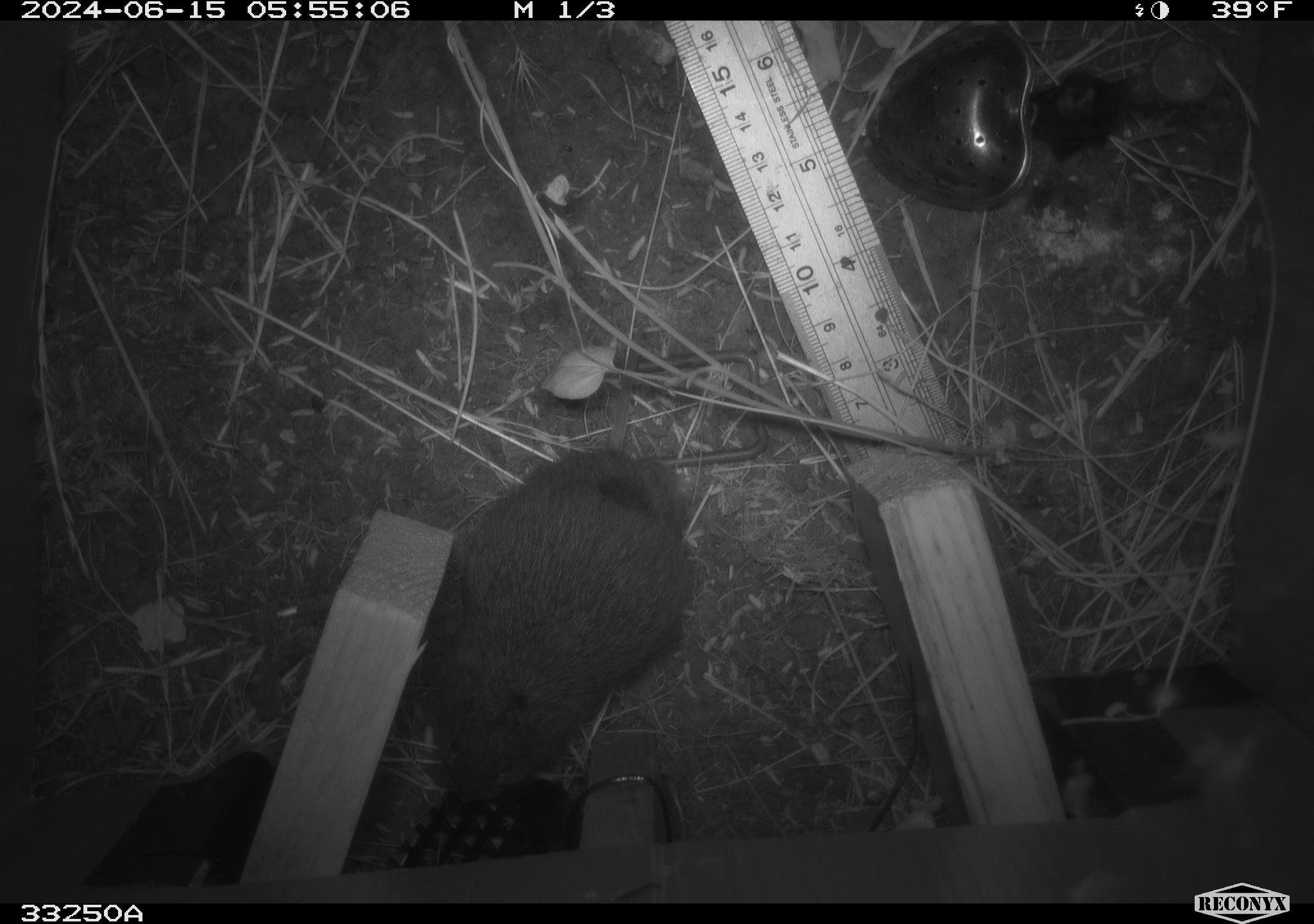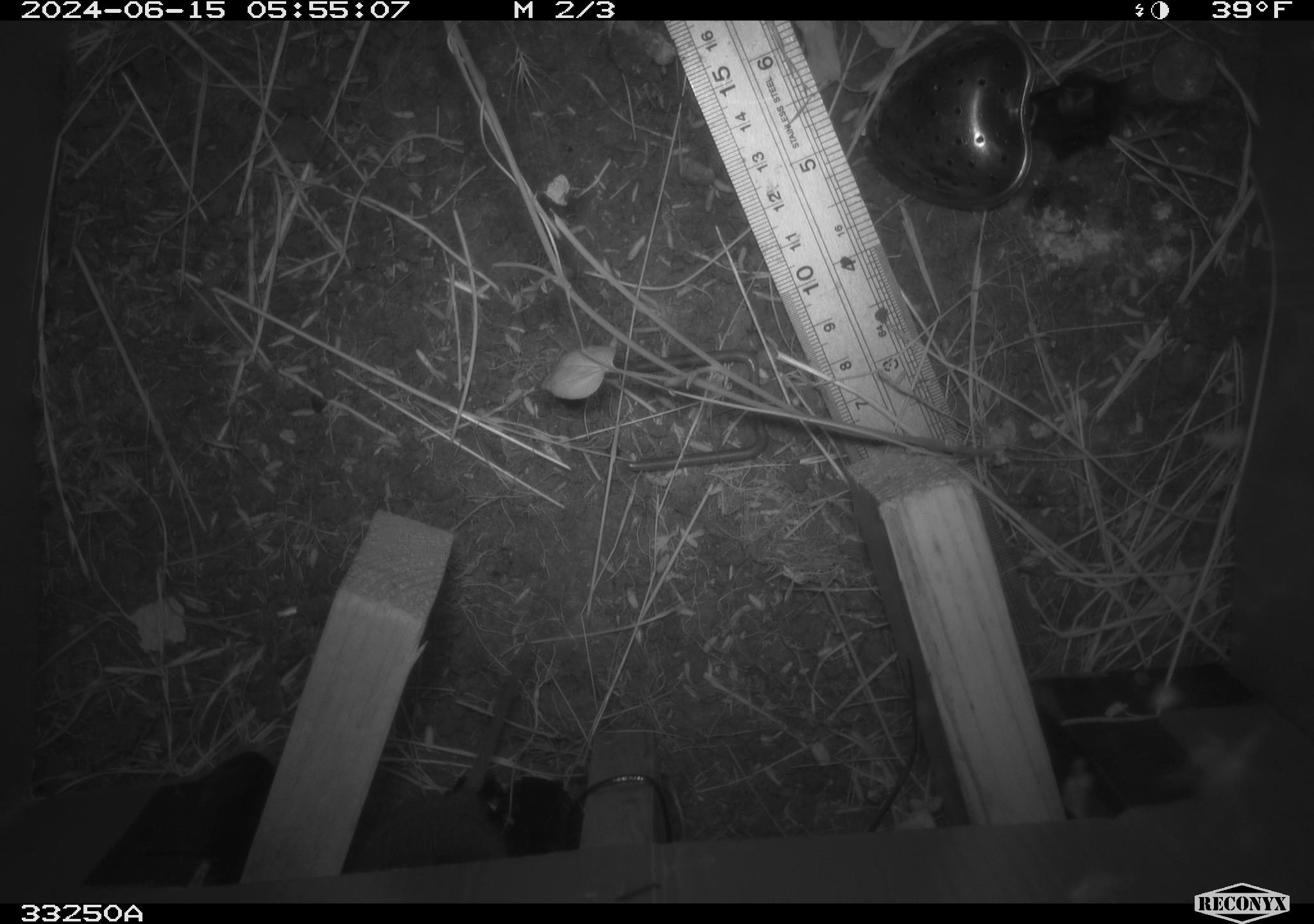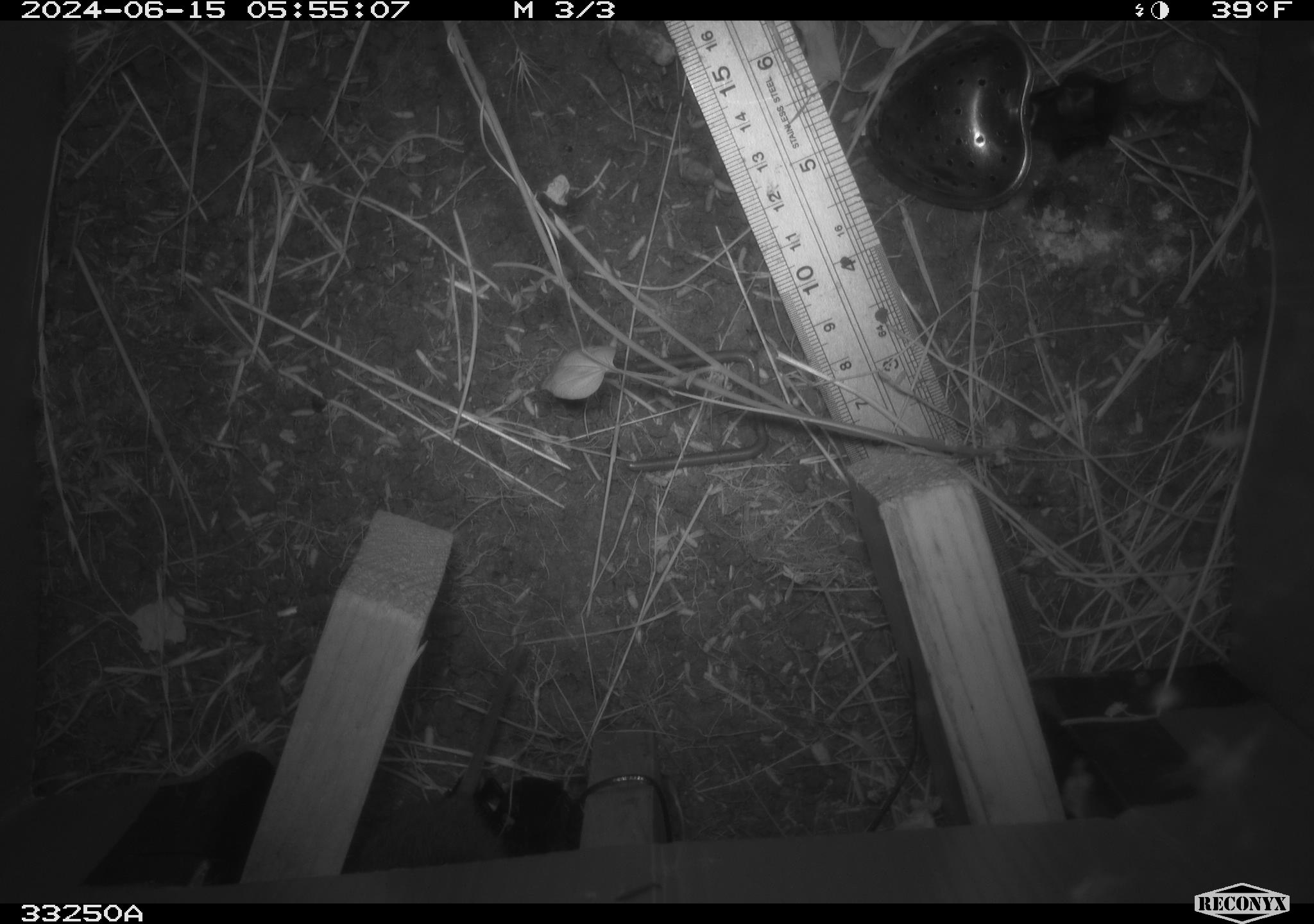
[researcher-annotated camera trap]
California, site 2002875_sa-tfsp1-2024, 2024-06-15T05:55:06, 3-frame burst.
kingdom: Animalia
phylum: Chordata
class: Mammalia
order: Rodentia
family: Cricetidae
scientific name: Arvicolinae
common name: voles, lemmings, and muskrats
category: arvicolinae subfamily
Arvicolinae subfamily (voles, lemmings, and muskrats) (Arvicolinae).